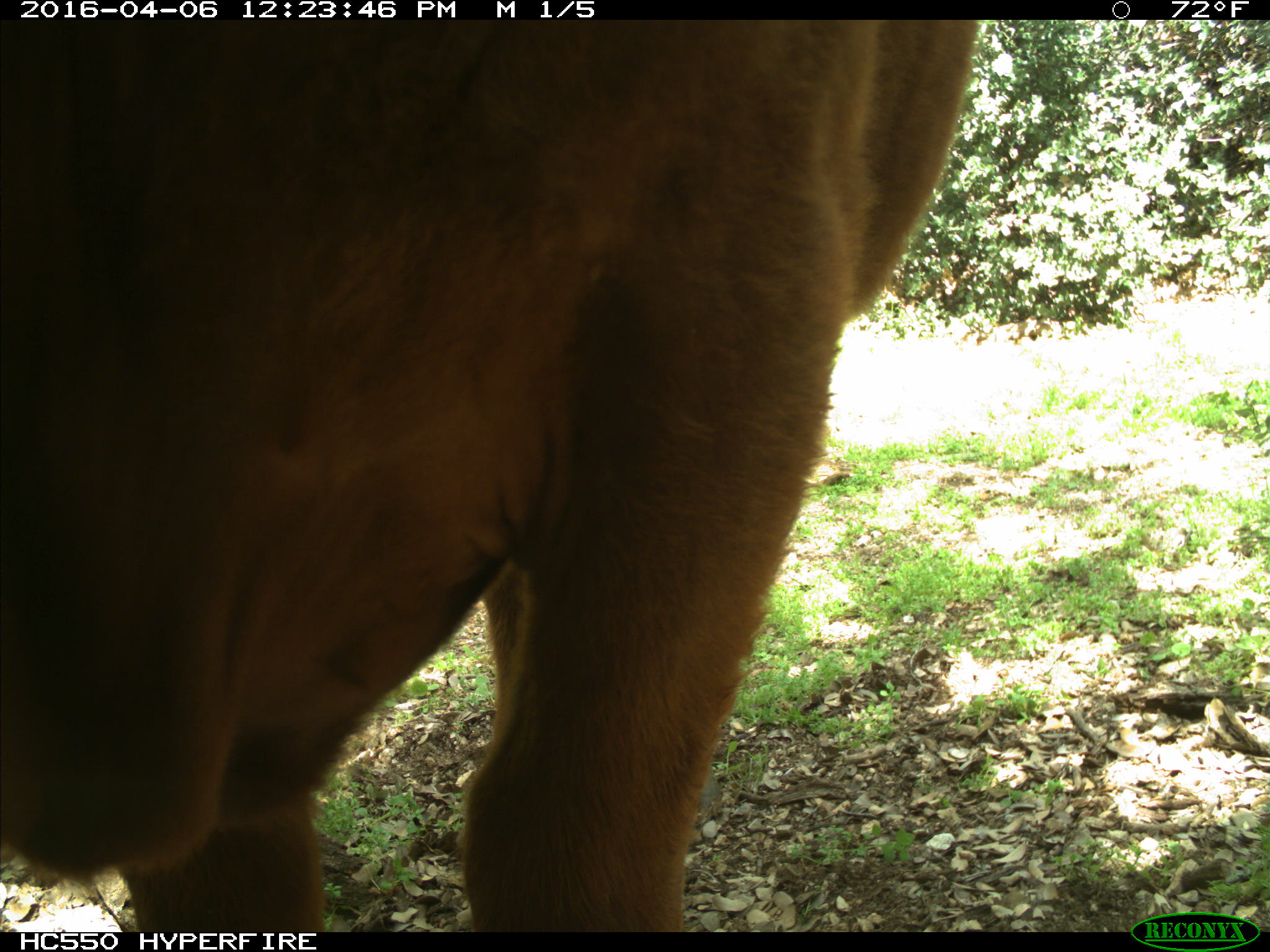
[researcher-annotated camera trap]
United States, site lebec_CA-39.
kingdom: Animalia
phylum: Chordata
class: Mammalia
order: Artiodactyla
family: Bovidae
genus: Bos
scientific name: Bos taurus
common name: domestic cow